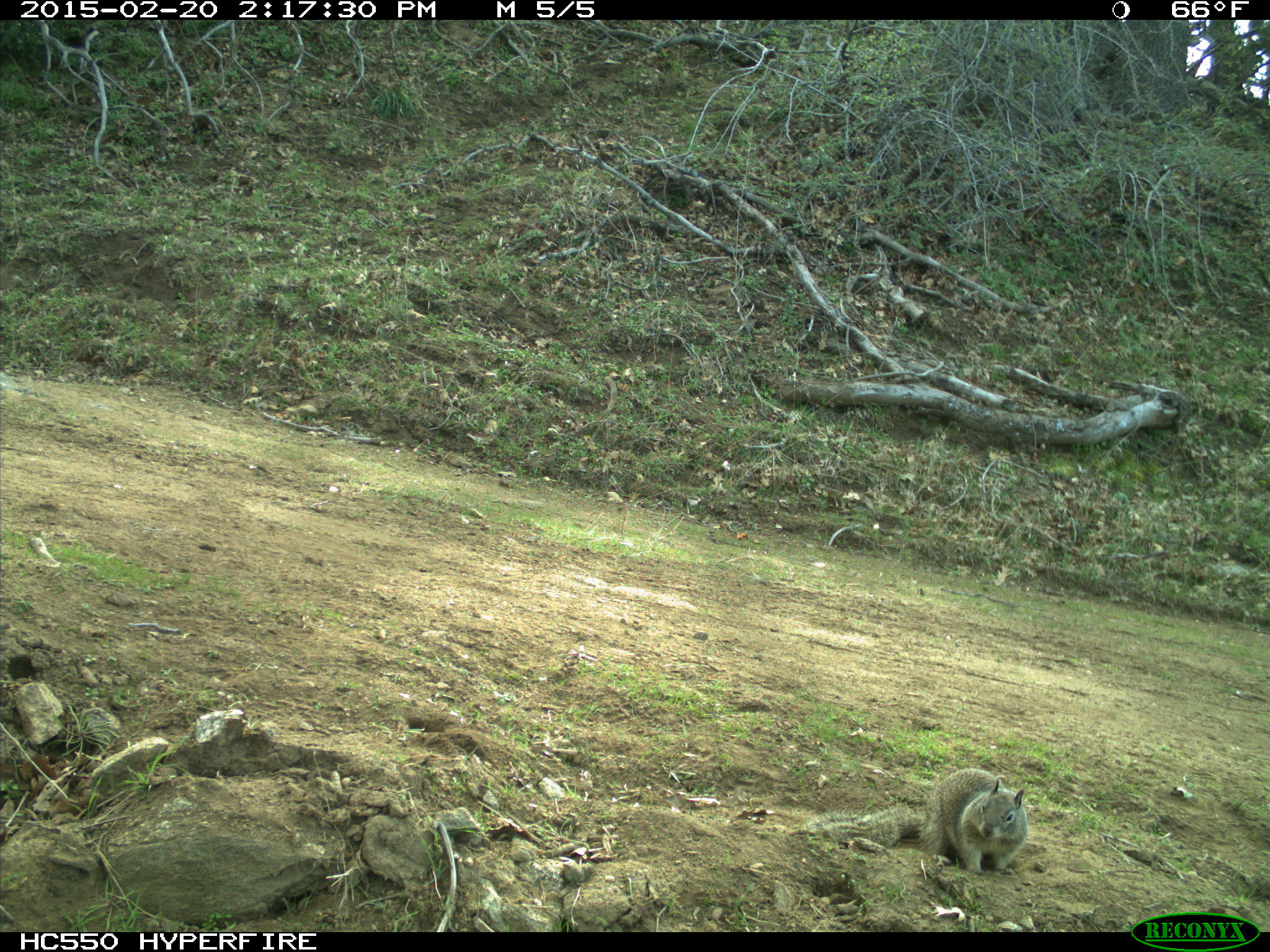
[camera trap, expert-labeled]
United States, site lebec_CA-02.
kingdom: Animalia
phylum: Chordata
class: Mammalia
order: Rodentia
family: Sciuridae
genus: Otospermophilus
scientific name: Otospermophilus beecheyi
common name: california ground squirrel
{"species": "Otospermophilus beecheyi (california ground squirrel)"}